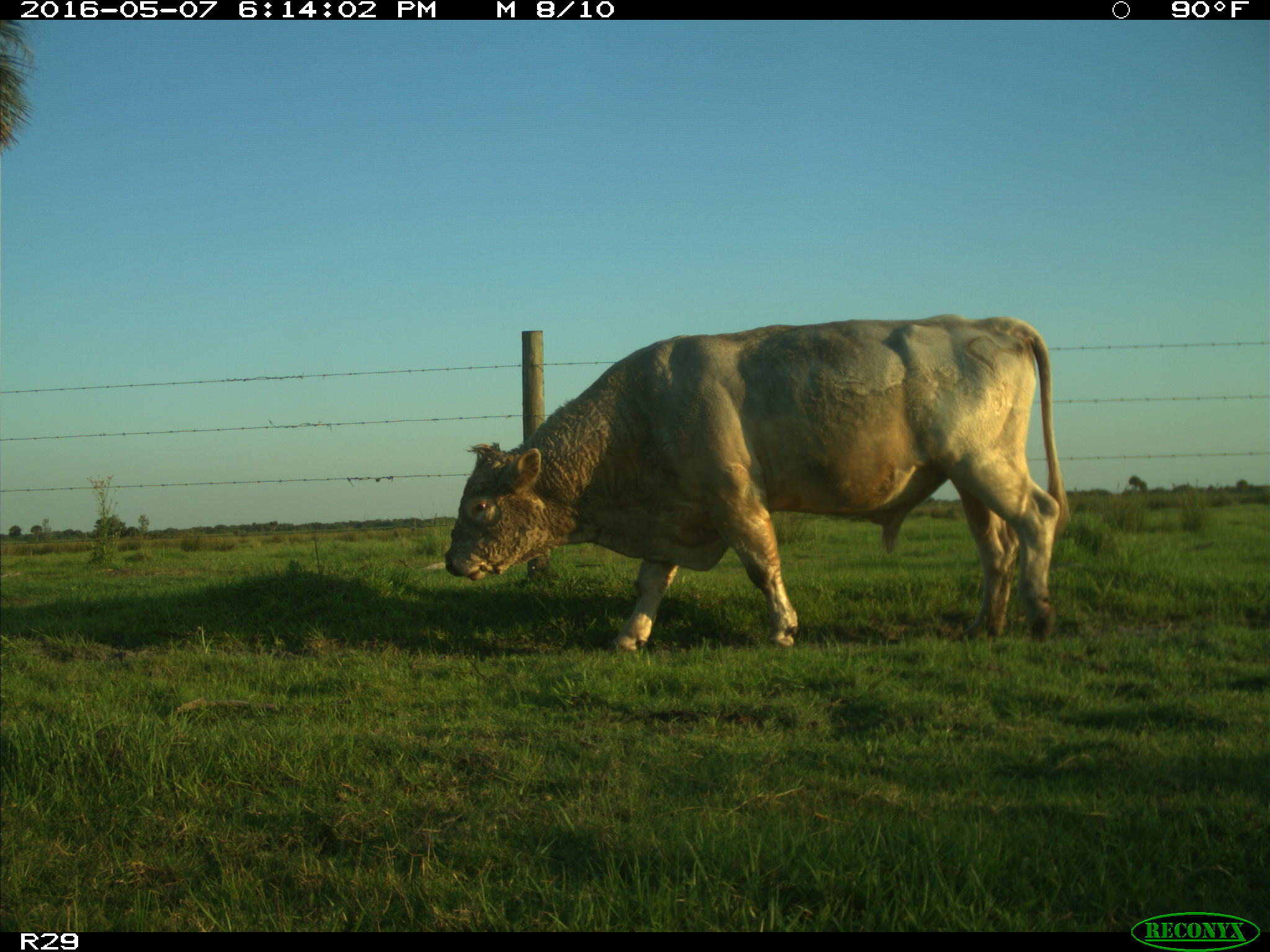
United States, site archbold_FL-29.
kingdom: Animalia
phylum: Chordata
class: Mammalia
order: Artiodactyla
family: Bovidae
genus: Bos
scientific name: Bos taurus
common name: domestic cow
Bos taurus (domestic cow).